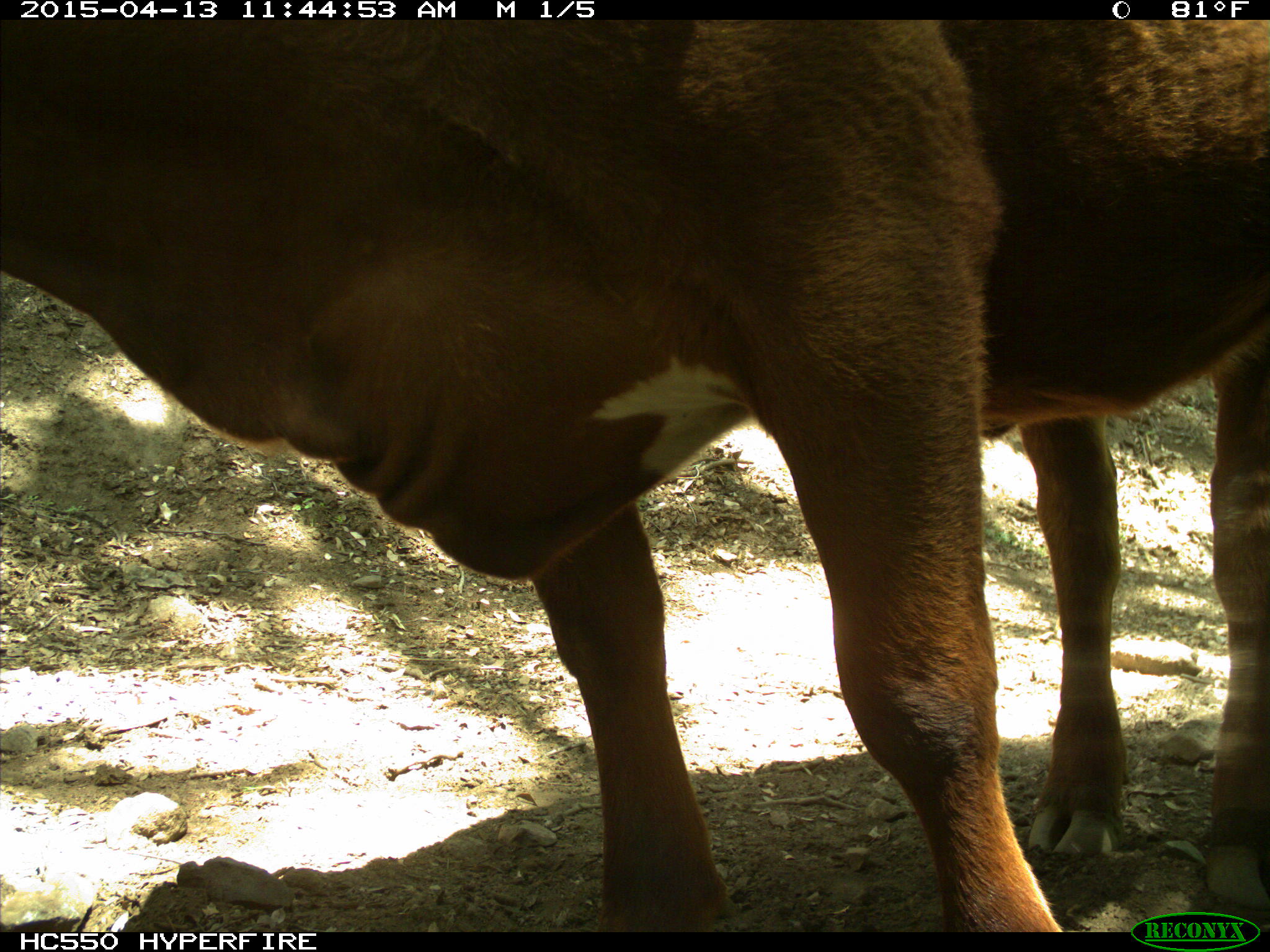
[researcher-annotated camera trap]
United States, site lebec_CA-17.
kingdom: Animalia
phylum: Chordata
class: Mammalia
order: Artiodactyla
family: Bovidae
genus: Bos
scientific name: Bos taurus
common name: domestic cow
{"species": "Bos taurus (domestic cow)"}